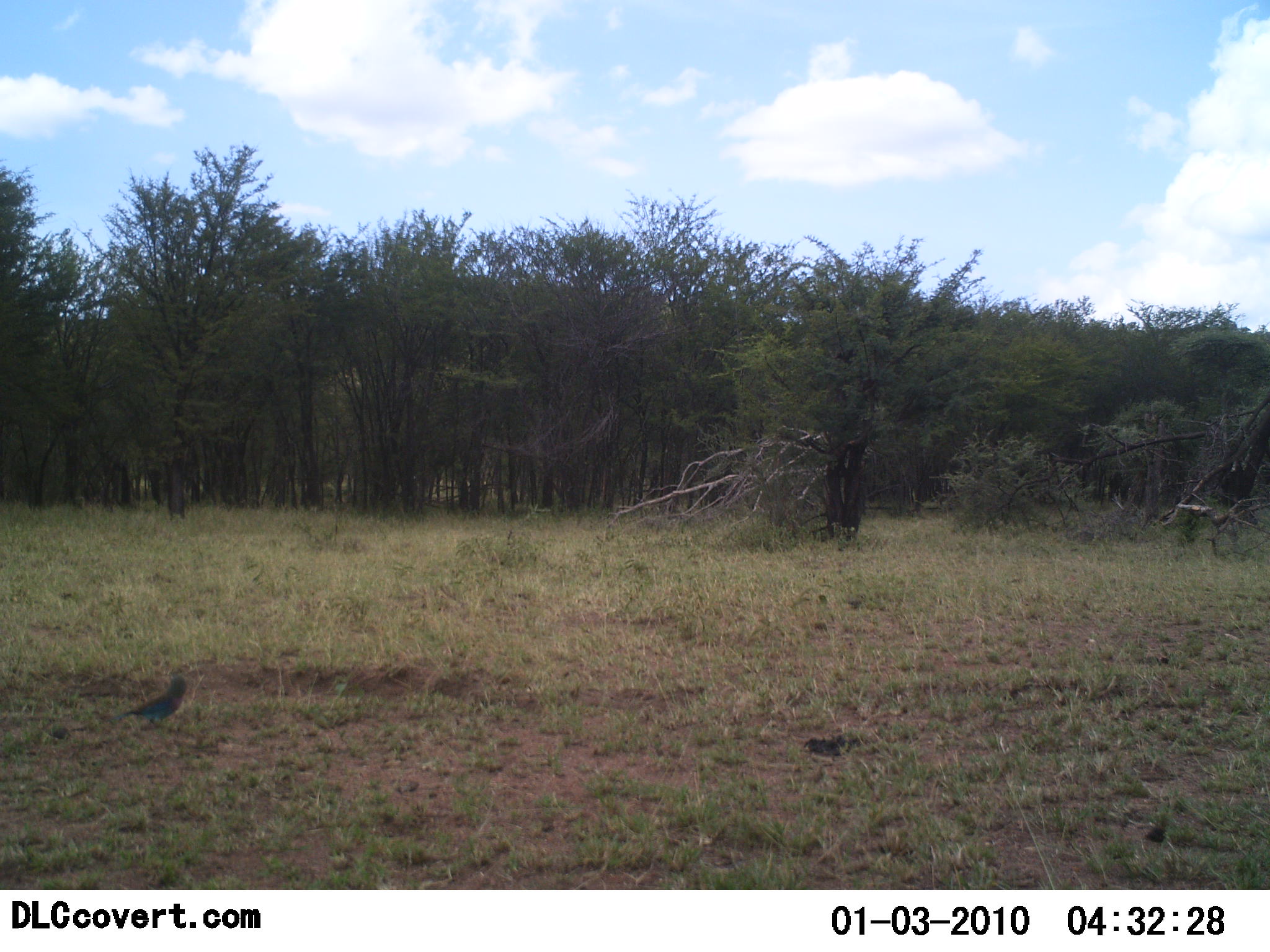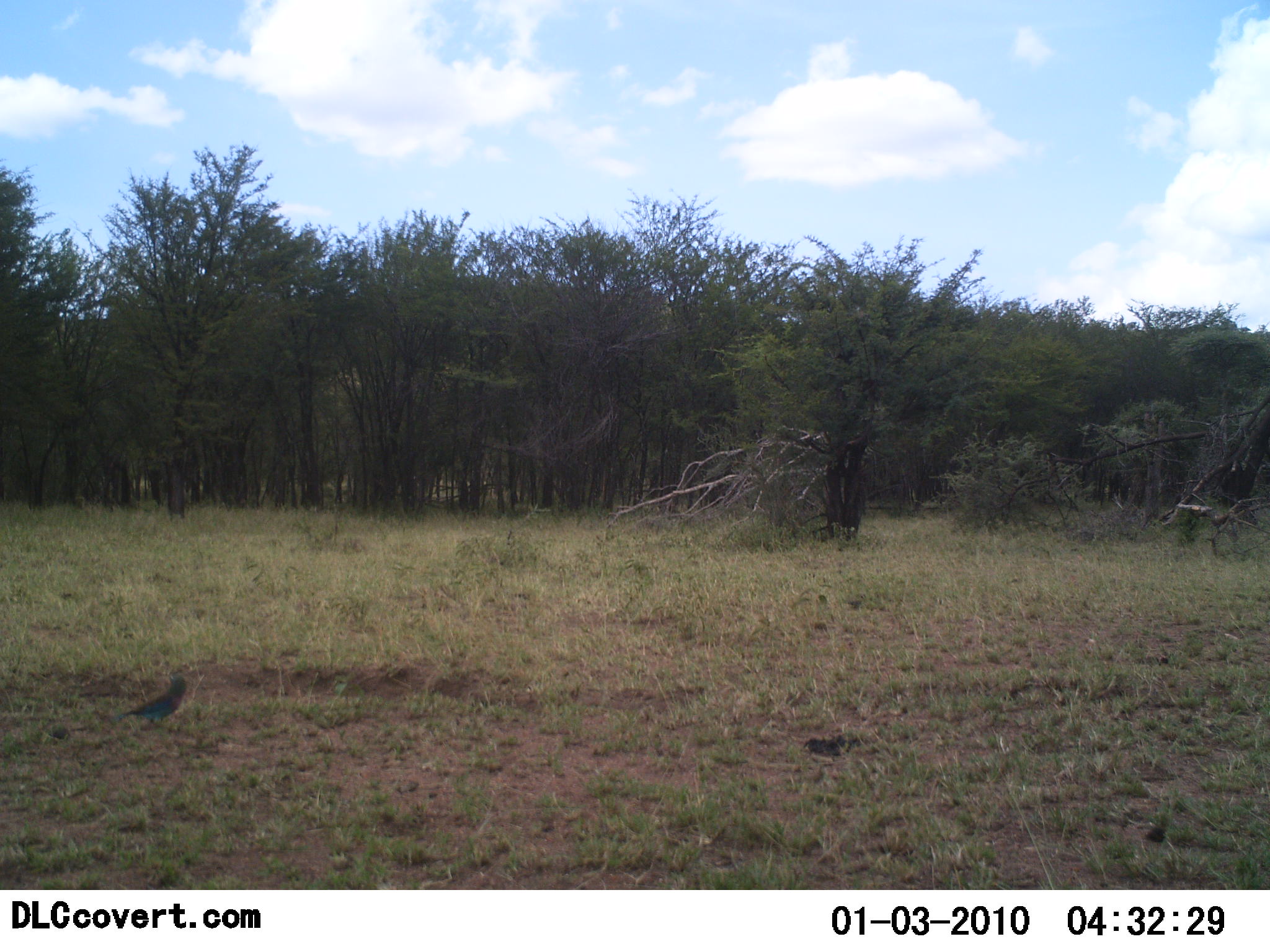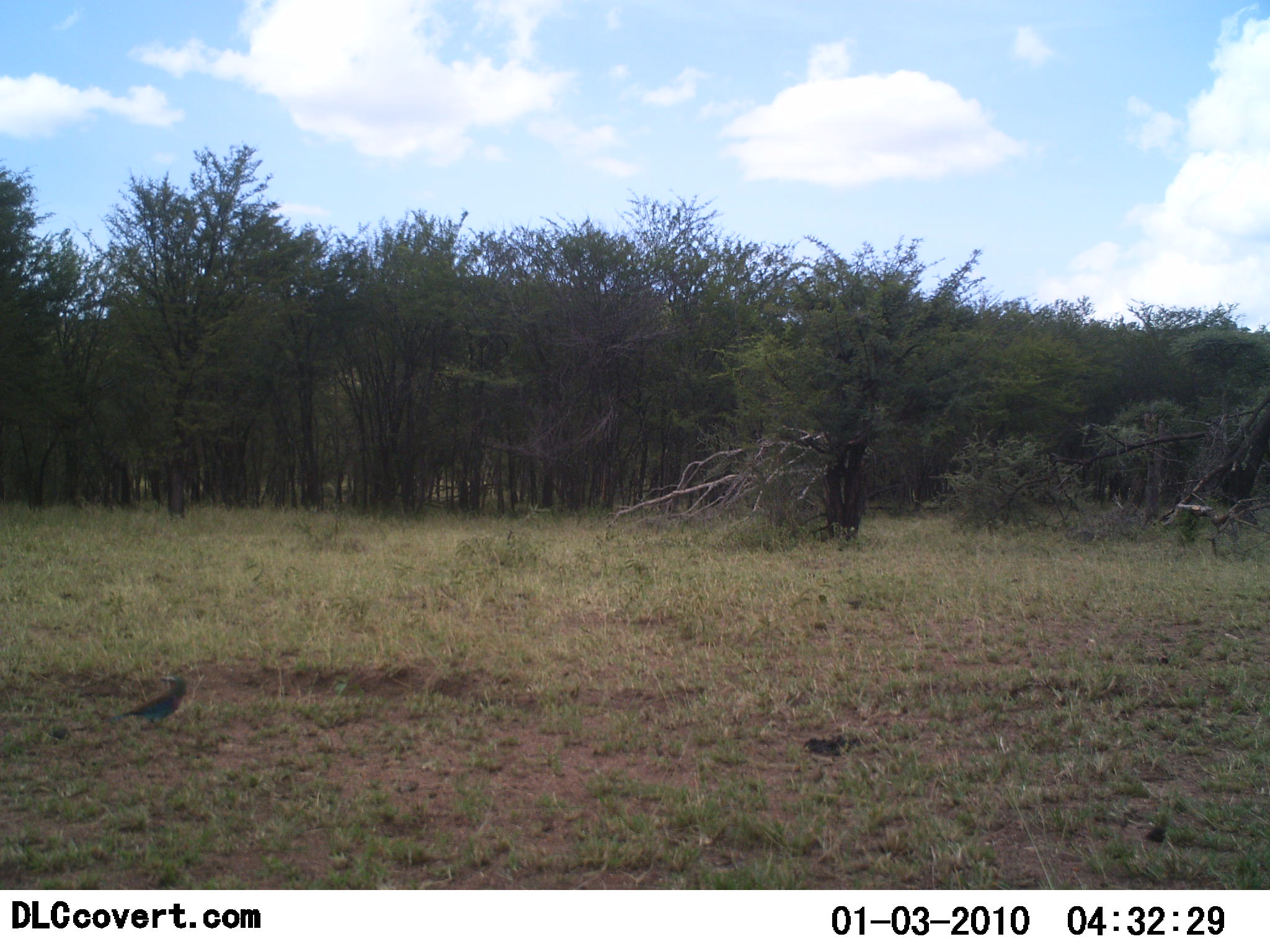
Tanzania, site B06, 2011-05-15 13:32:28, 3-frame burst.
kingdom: Animalia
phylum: Chordata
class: Aves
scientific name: Aves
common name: bird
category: otherbird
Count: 1.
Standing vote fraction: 82%.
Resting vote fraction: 9%.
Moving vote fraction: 9%.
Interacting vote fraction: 0%.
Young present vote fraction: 0%.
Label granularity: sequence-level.